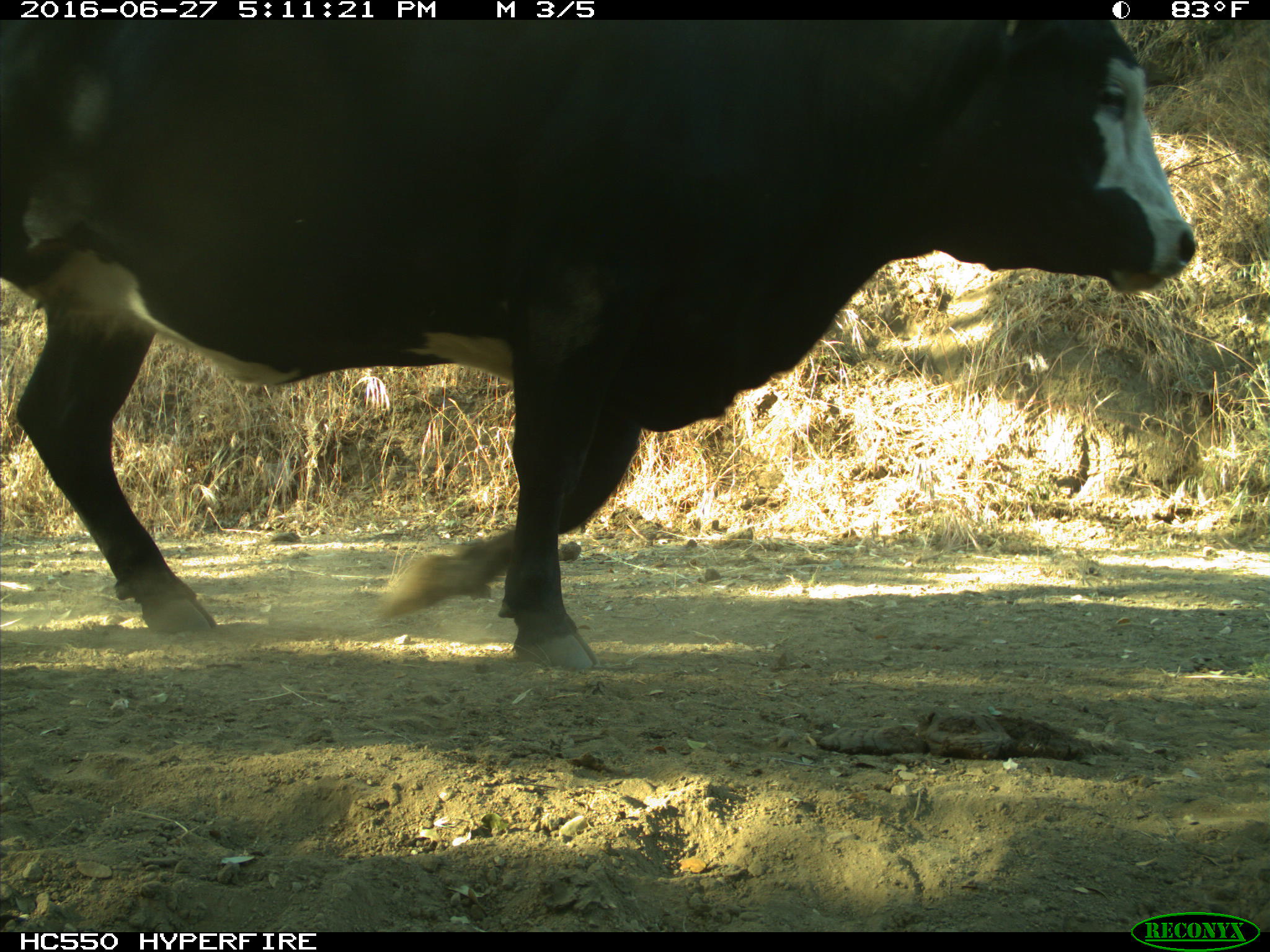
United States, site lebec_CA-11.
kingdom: Animalia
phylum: Chordata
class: Mammalia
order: Artiodactyla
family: Bovidae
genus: Bos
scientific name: Bos taurus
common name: domestic cow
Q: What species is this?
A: Bos taurus (domestic cow).